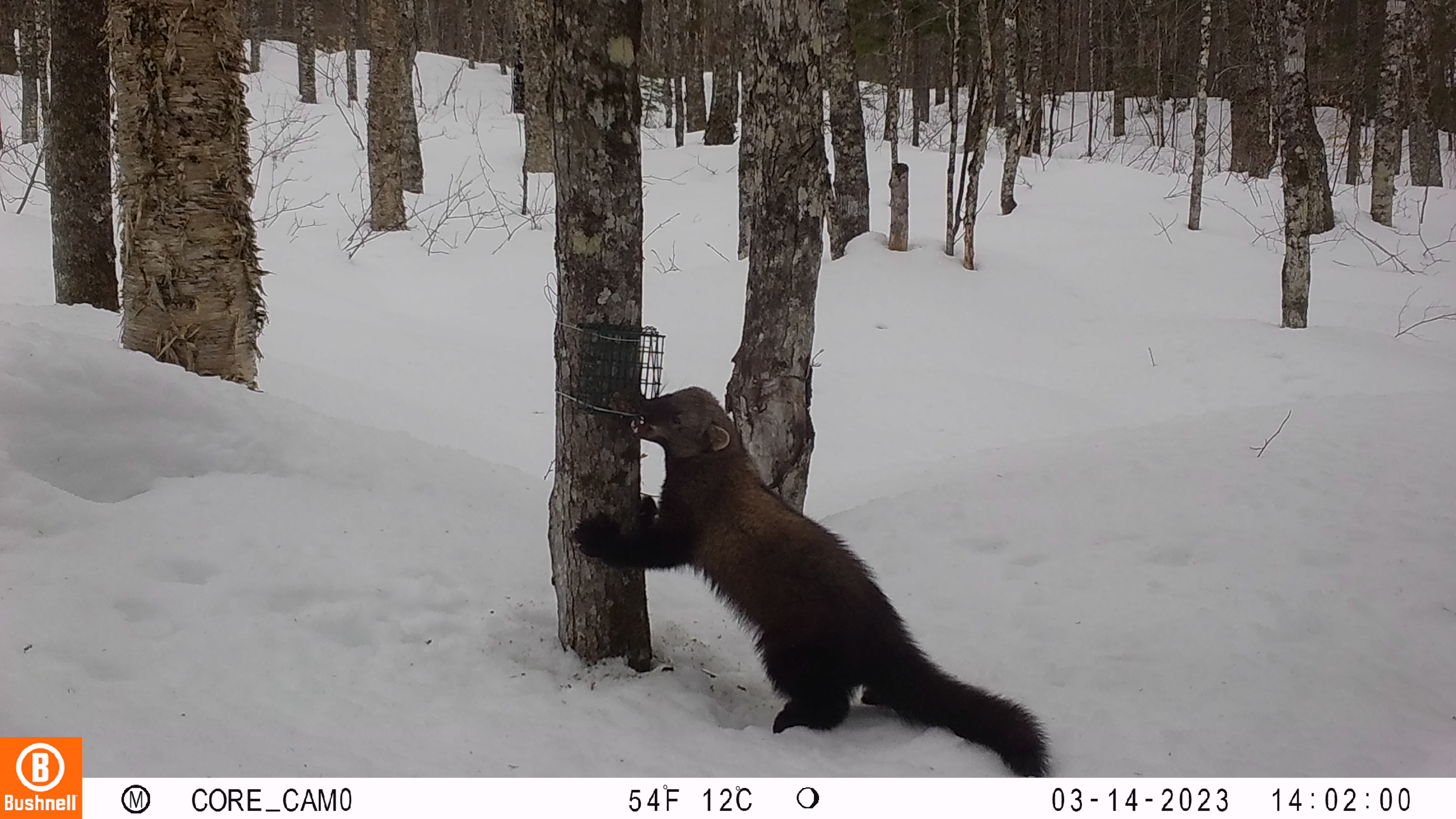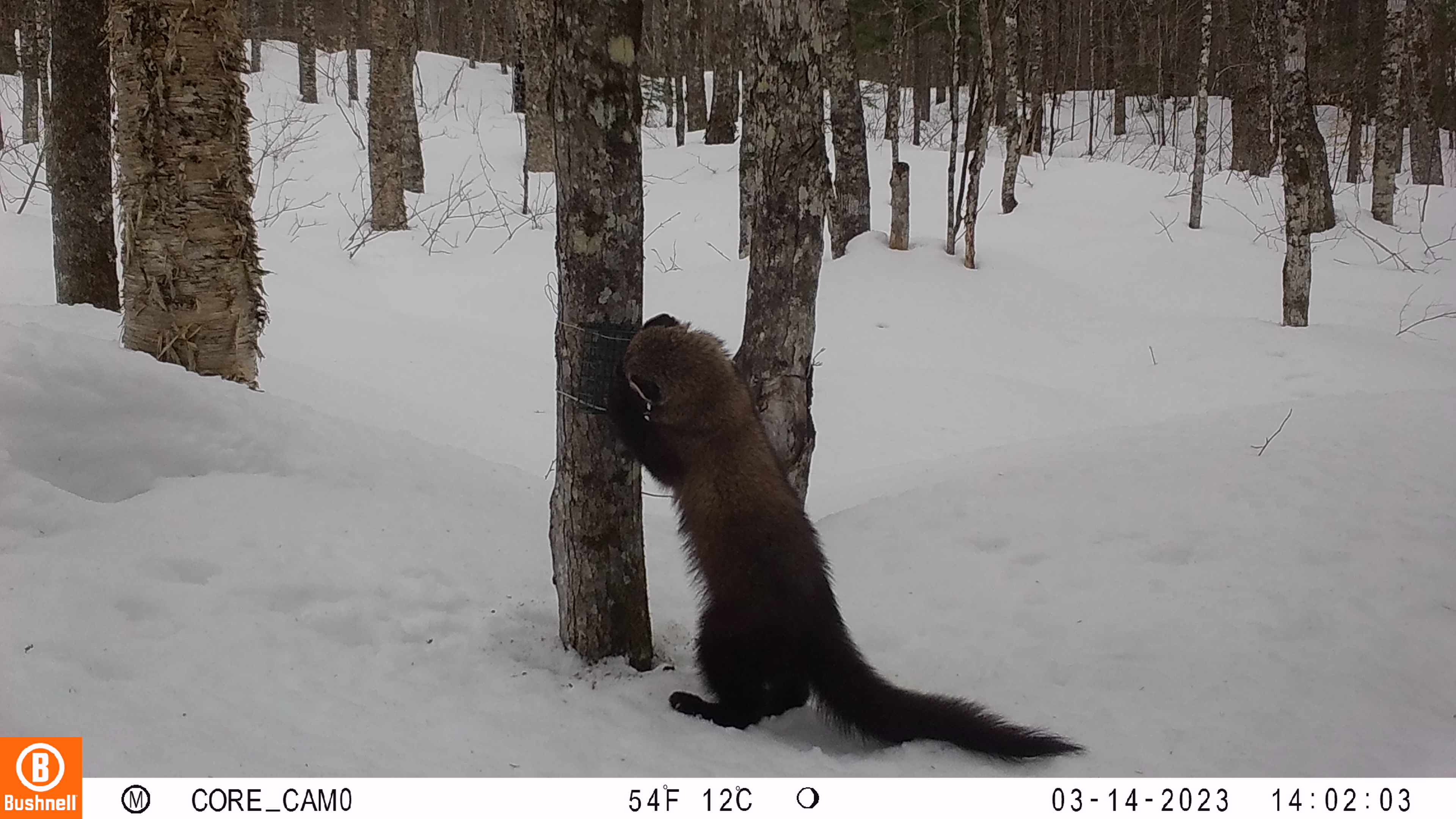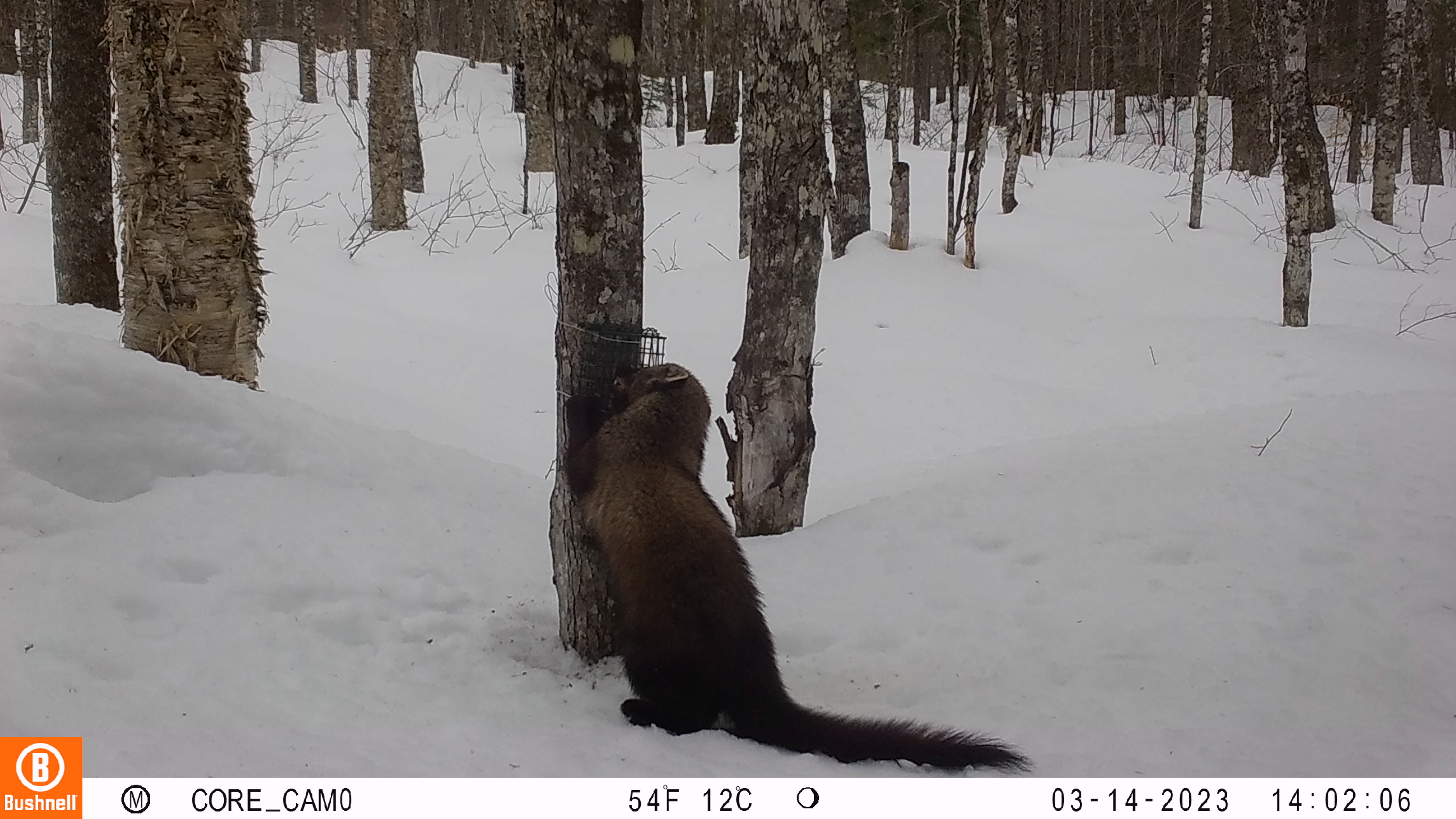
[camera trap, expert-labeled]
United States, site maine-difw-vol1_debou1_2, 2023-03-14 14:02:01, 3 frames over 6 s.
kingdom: Animalia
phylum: Chordata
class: Mammalia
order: Carnivora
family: Mustelidae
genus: Pekania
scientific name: Pekania pennanti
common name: fisher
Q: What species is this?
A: Fisher (Pekania pennanti).